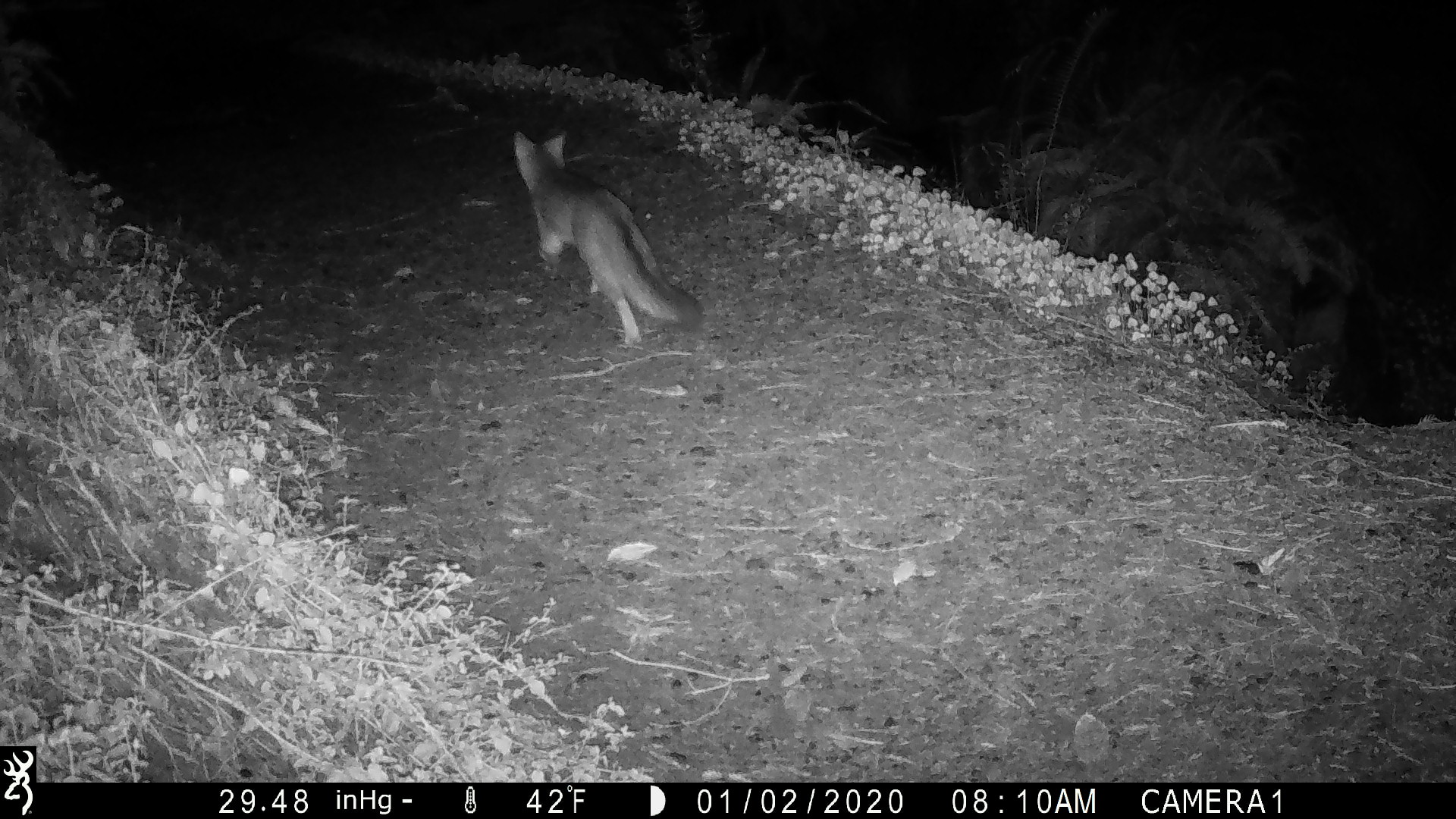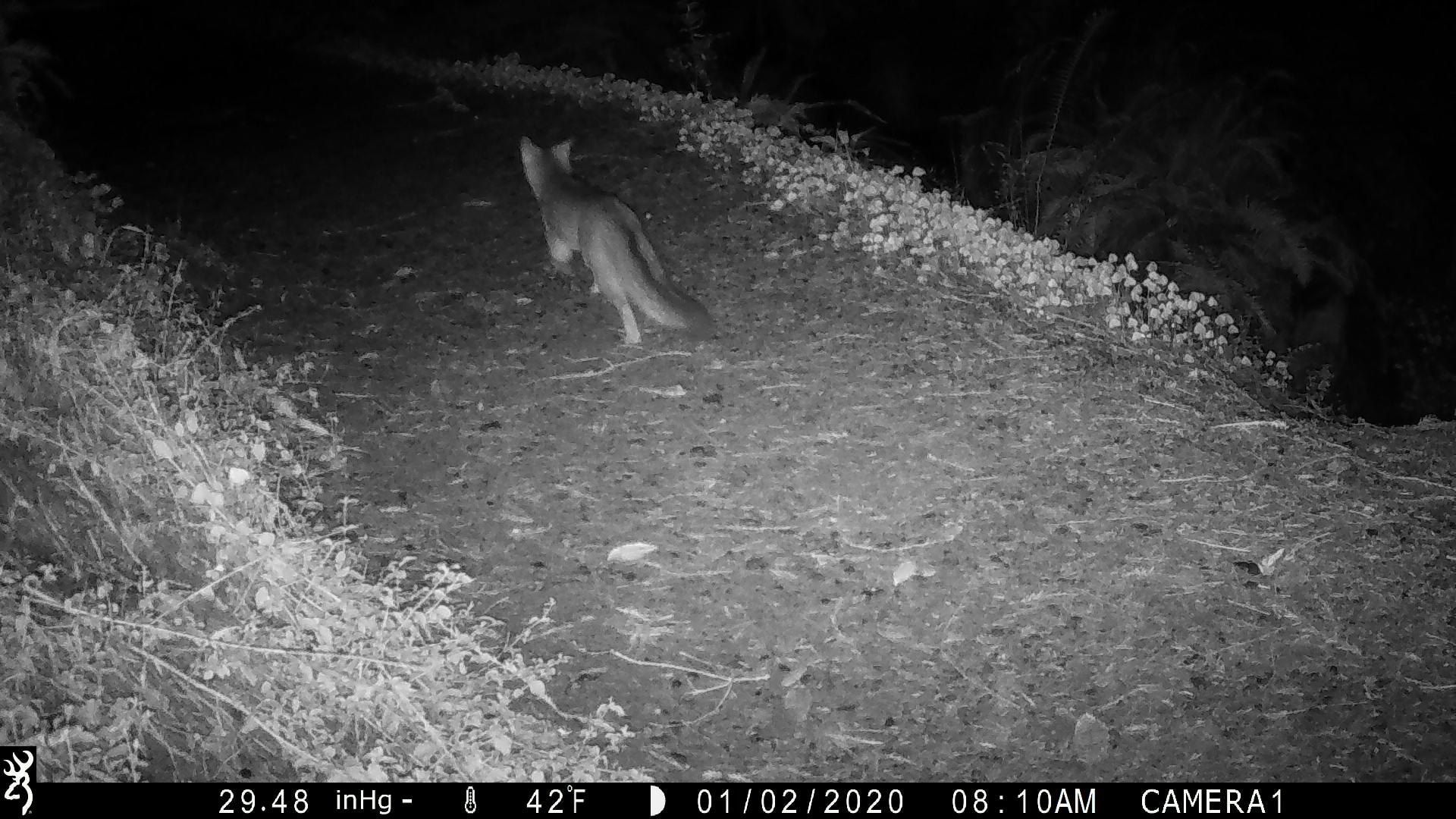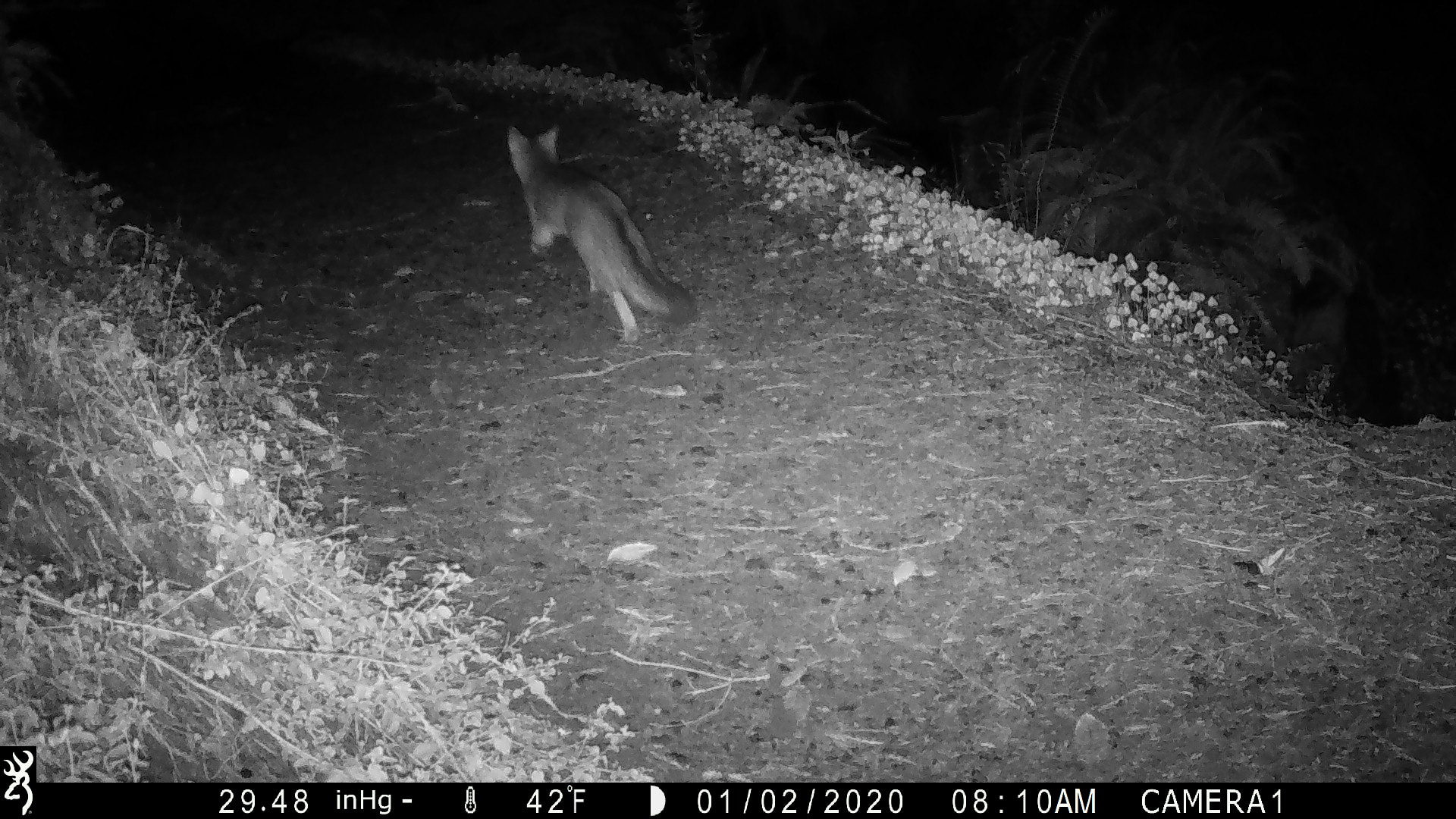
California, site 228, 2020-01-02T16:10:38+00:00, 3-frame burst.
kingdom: Animalia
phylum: Chordata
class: Mammalia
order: Carnivora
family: Canidae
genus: Urocyon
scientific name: Urocyon cinereoargenteus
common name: gray fox